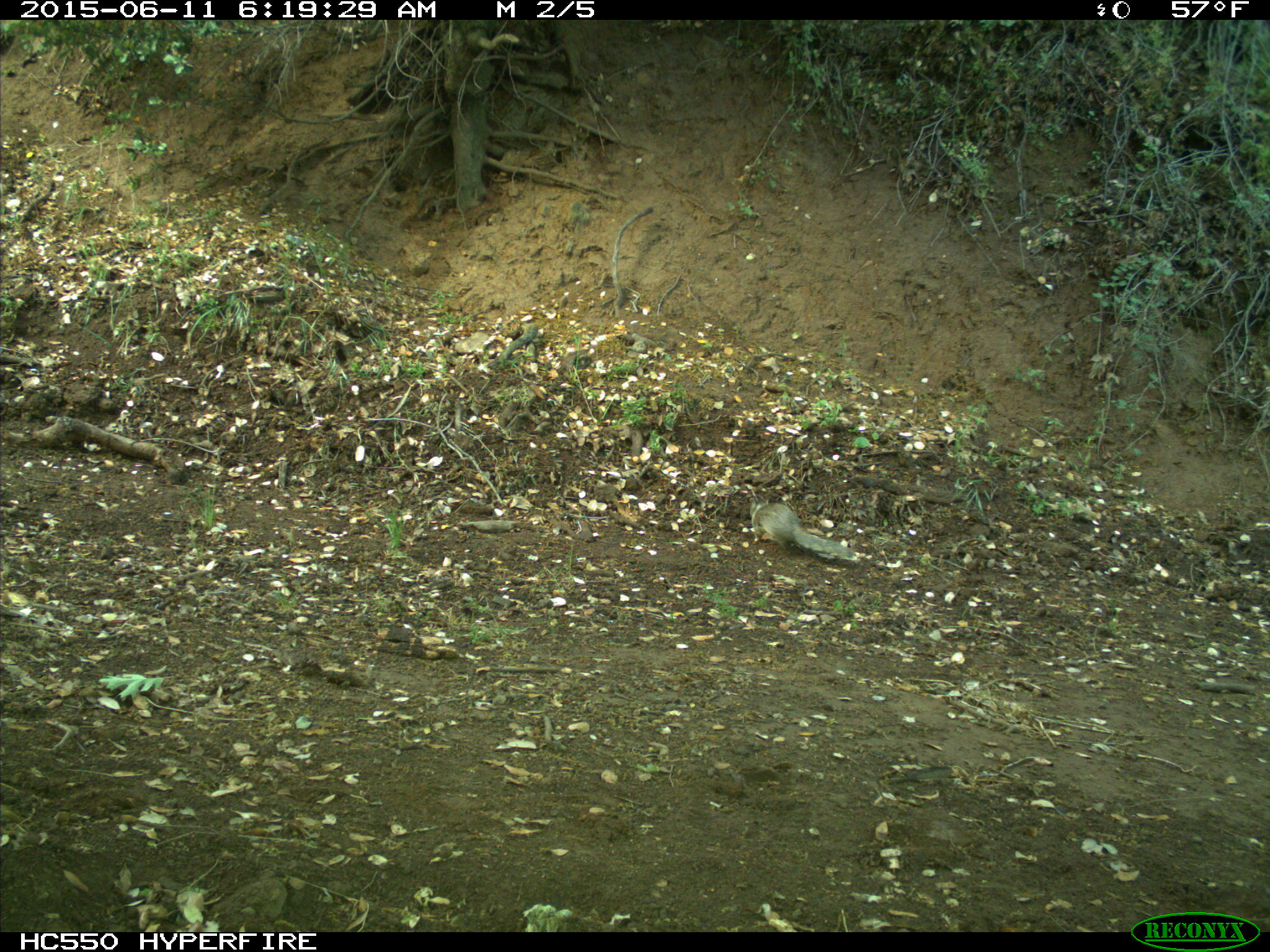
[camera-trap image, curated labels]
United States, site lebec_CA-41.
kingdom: Animalia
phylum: Chordata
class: Mammalia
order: Rodentia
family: Sciuridae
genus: Otospermophilus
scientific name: Otospermophilus beecheyi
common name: california ground squirrel